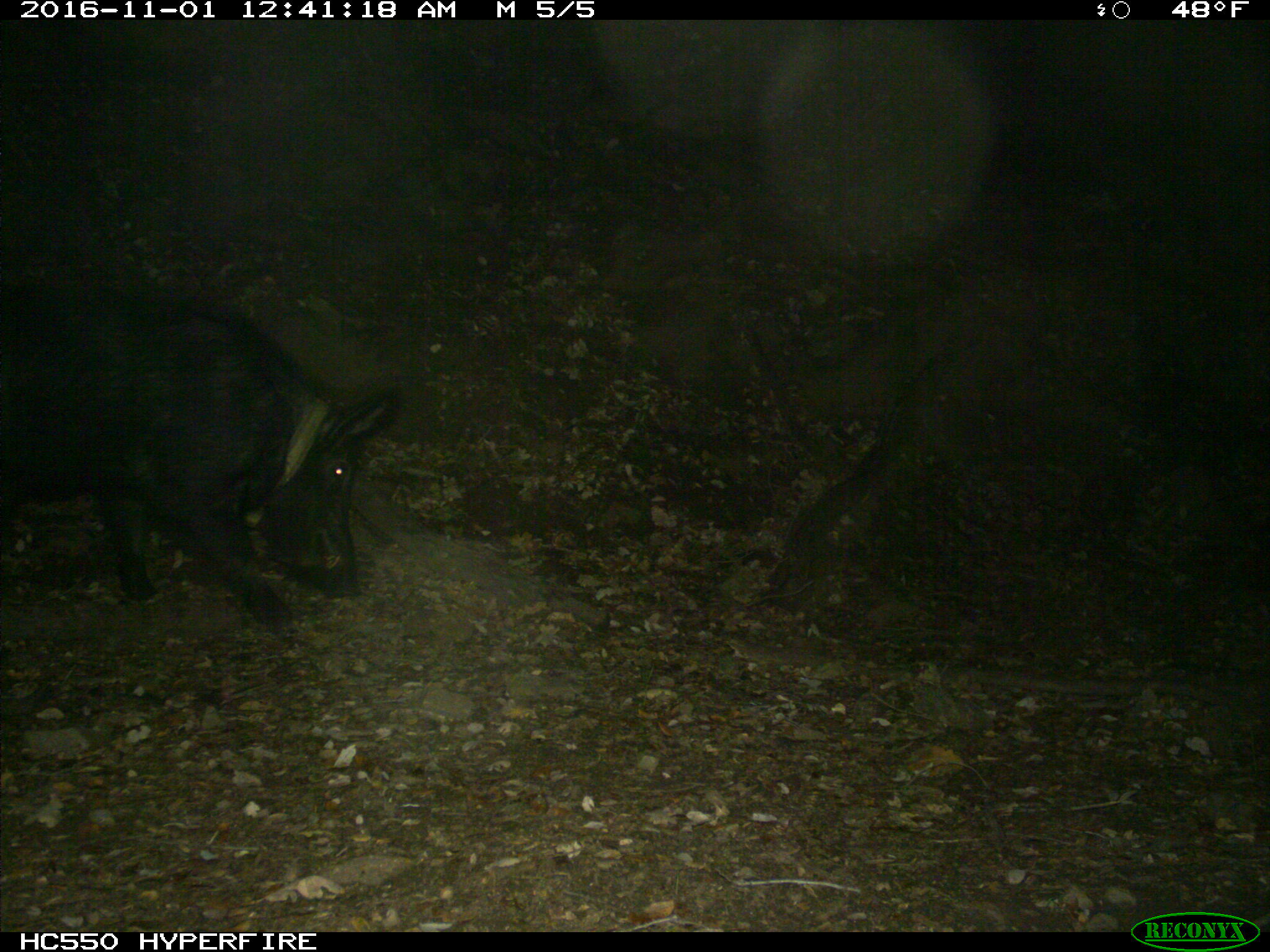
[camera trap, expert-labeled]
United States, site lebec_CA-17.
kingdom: Animalia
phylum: Chordata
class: Mammalia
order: Artiodactyla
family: Suidae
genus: Sus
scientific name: Sus scrofa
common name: wild boar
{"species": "Sus scrofa (wild boar)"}